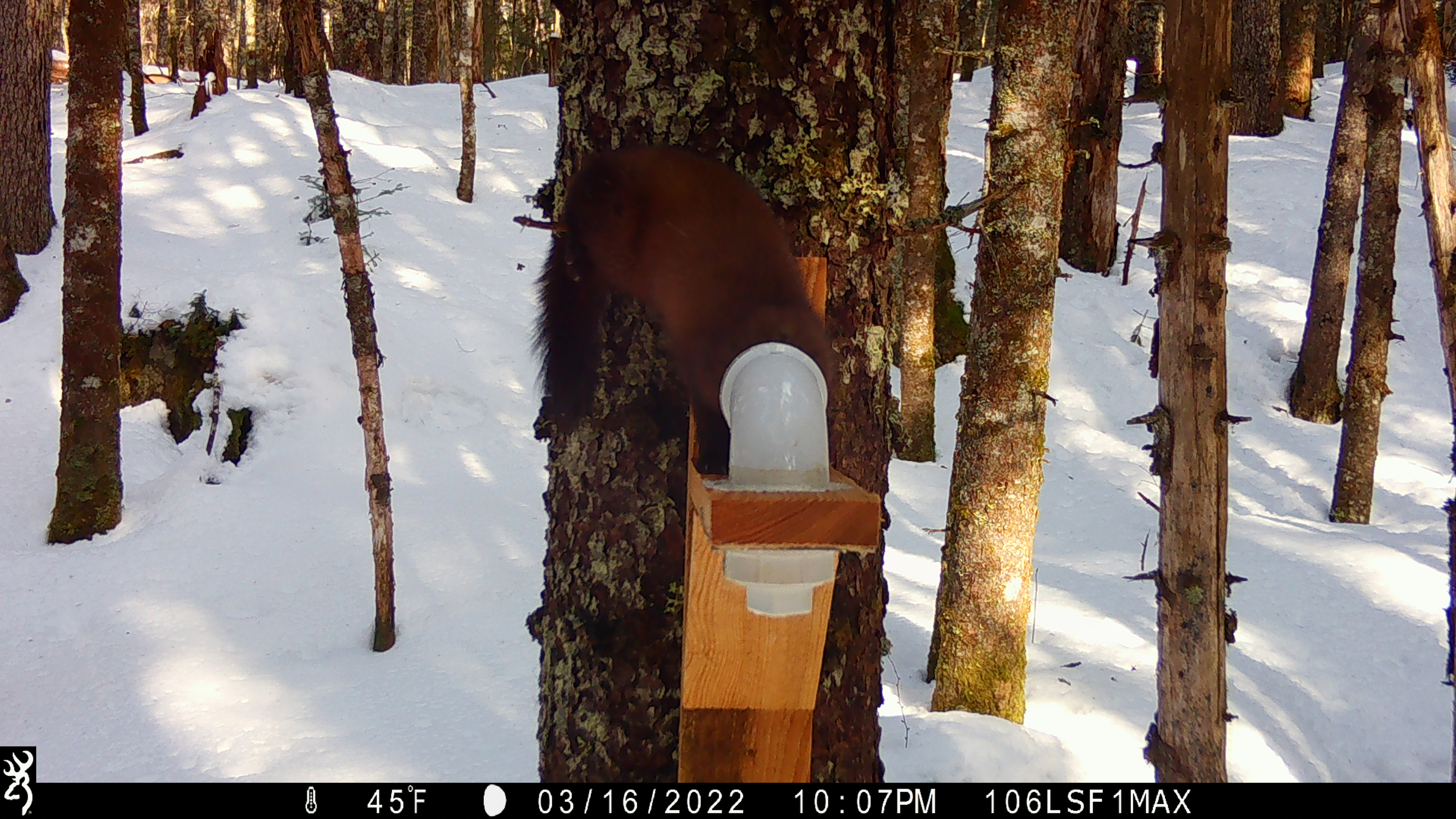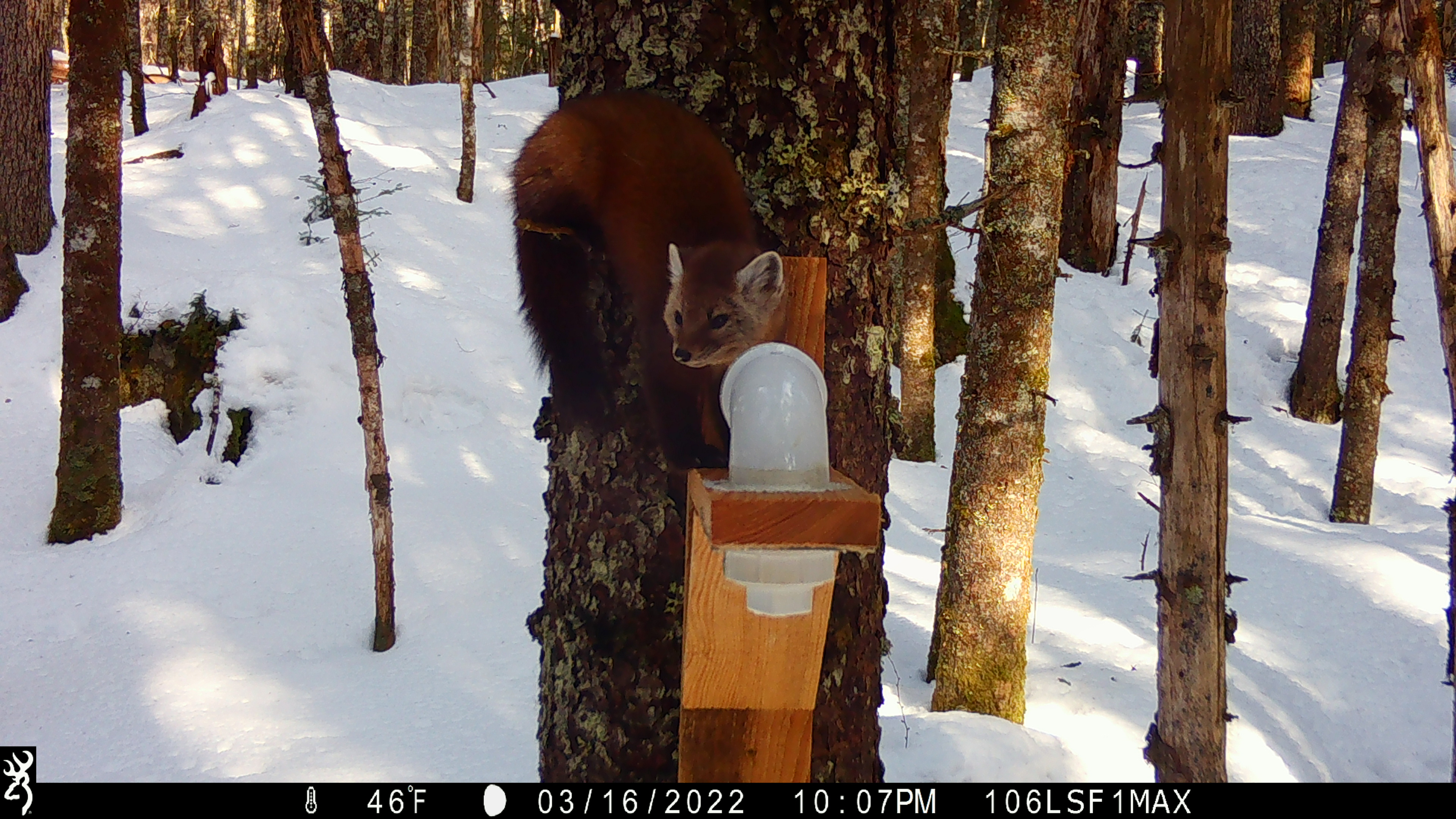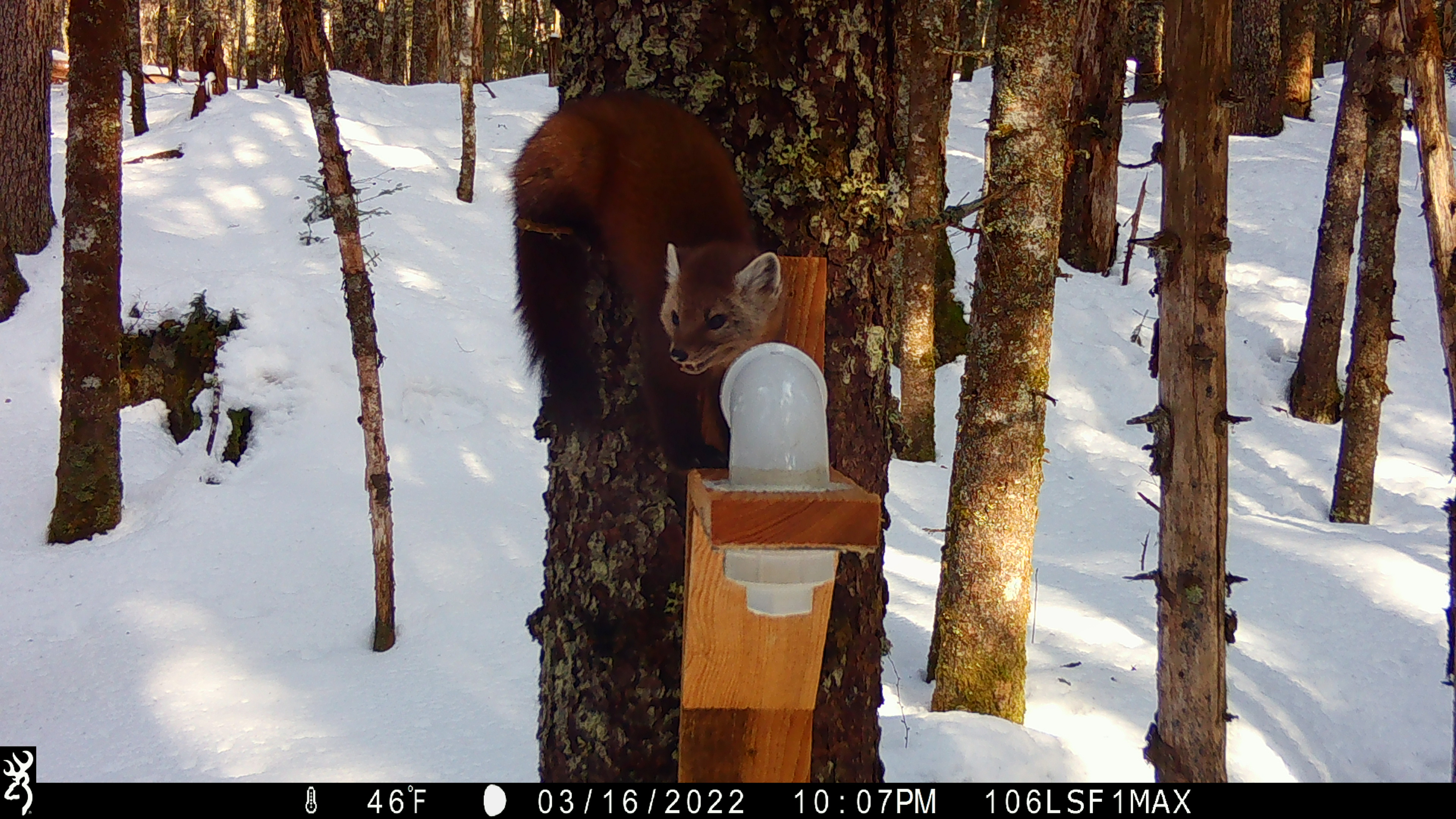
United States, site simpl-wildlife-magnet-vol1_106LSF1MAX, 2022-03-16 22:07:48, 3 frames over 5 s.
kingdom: Animalia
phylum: Chordata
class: Mammalia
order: Carnivora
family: Mustelidae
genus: Martes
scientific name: Martes americana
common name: american marten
American marten (Martes americana).